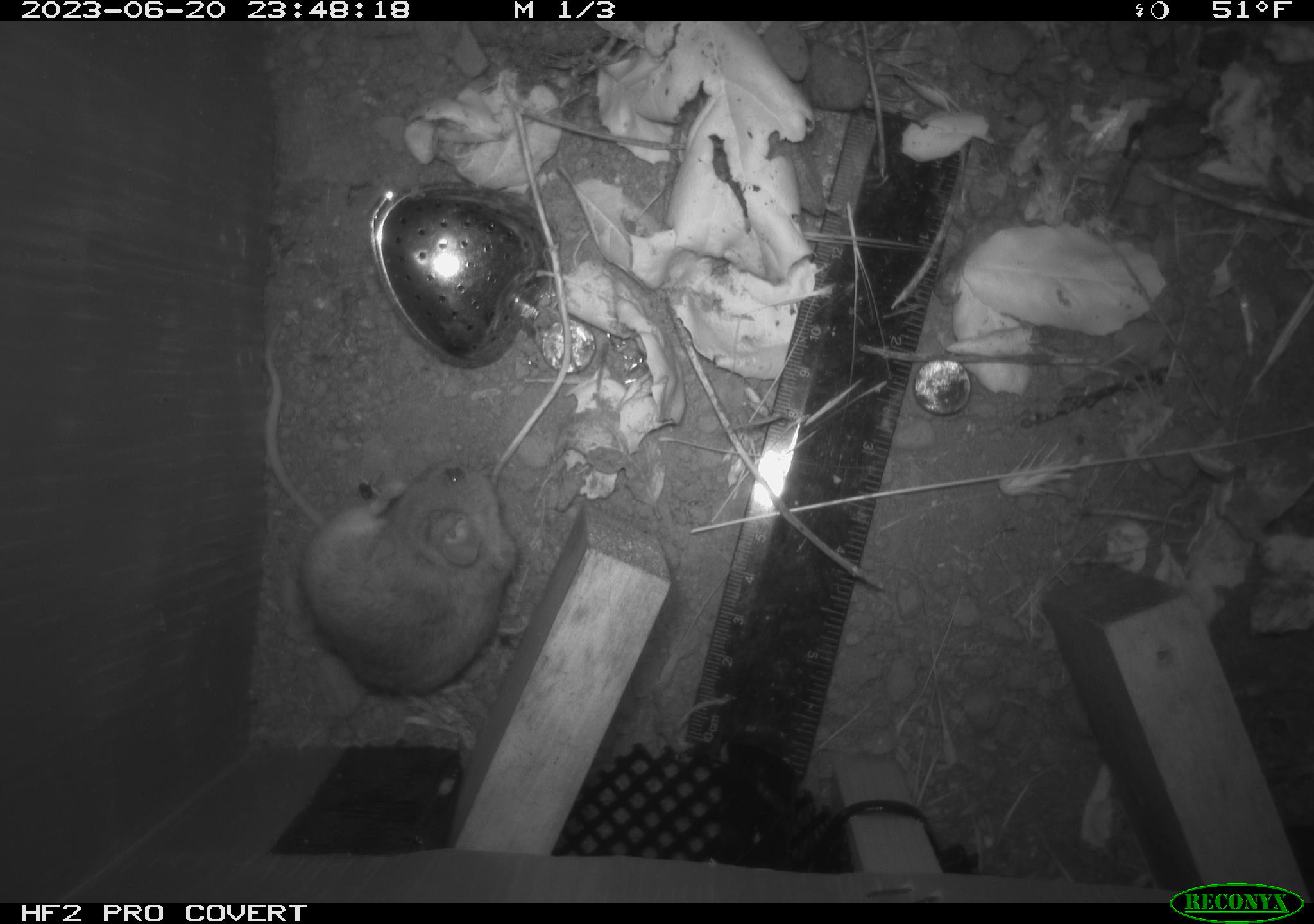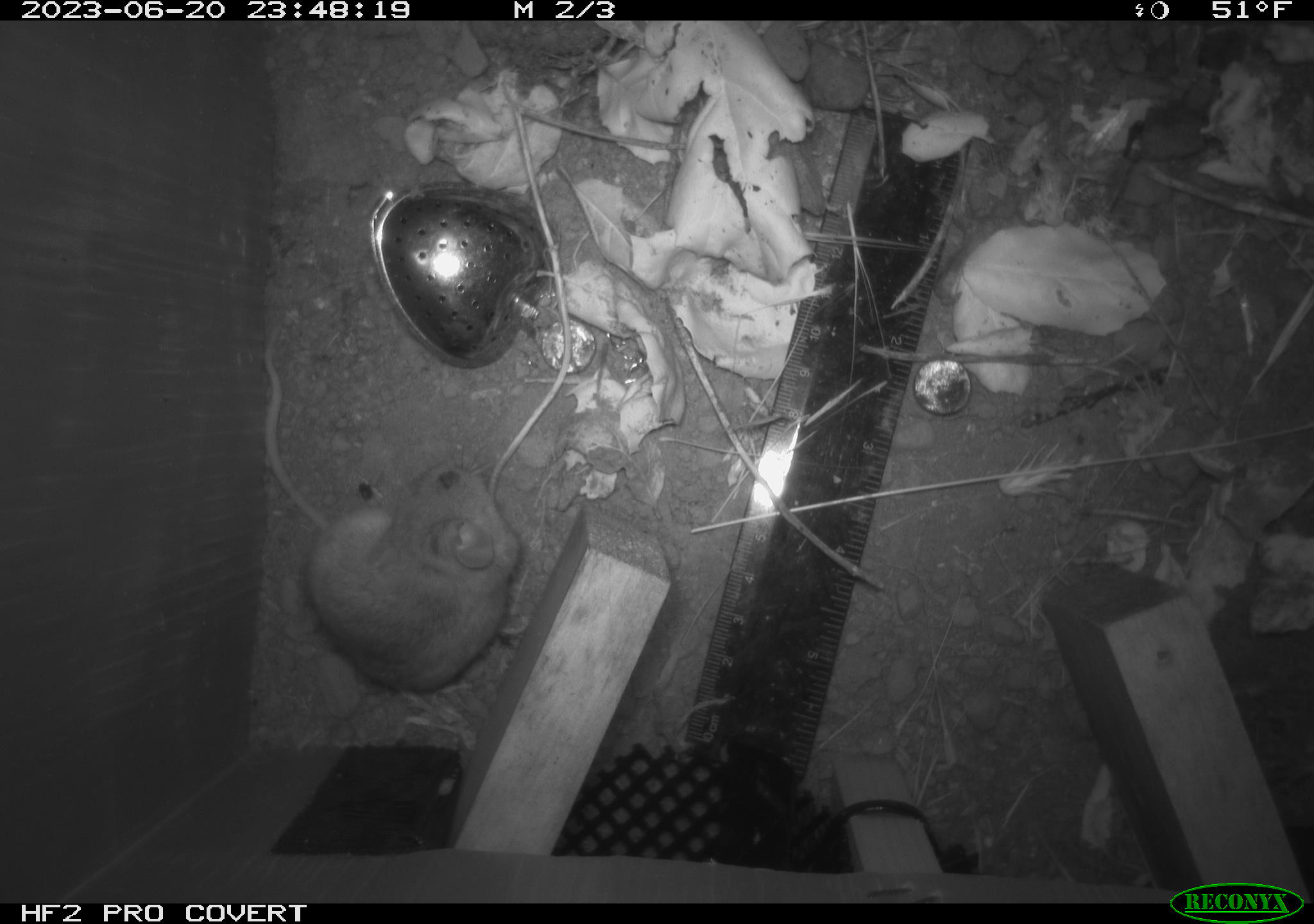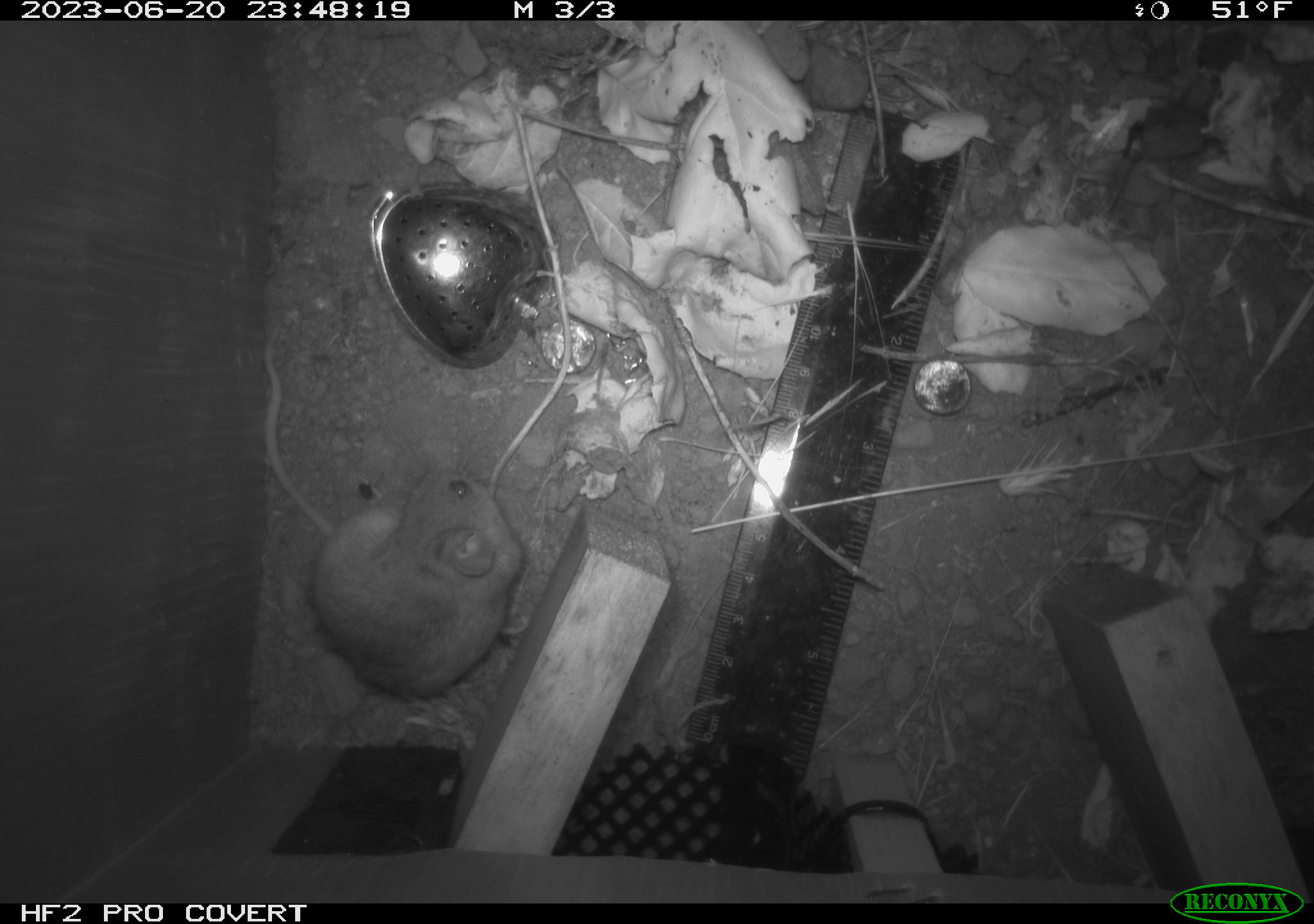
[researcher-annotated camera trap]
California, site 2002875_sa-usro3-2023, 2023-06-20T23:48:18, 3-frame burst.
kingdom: Animalia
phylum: Chordata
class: Mammalia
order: Rodentia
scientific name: Rodentia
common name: mouse species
Mouse species (Rodentia).